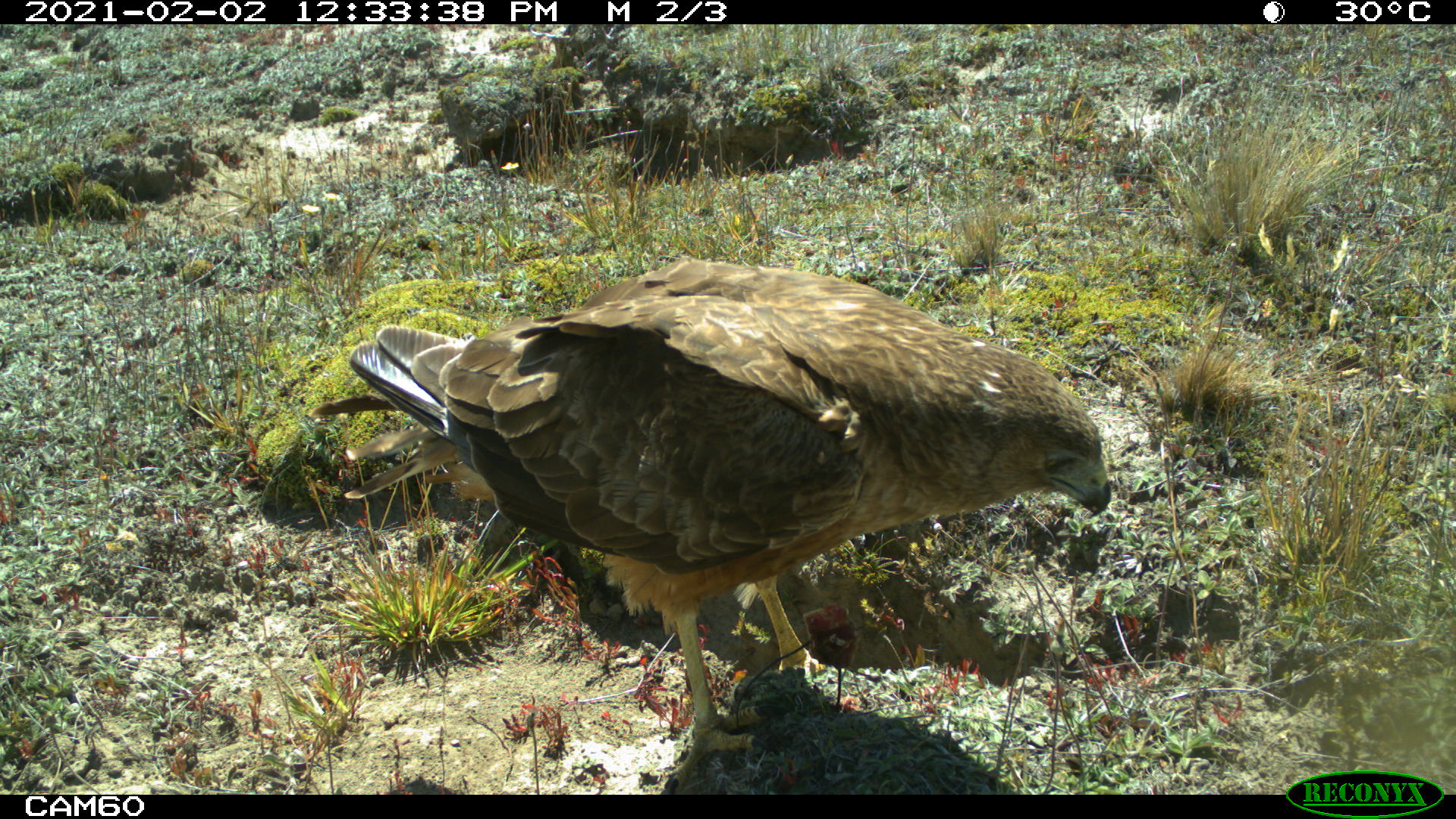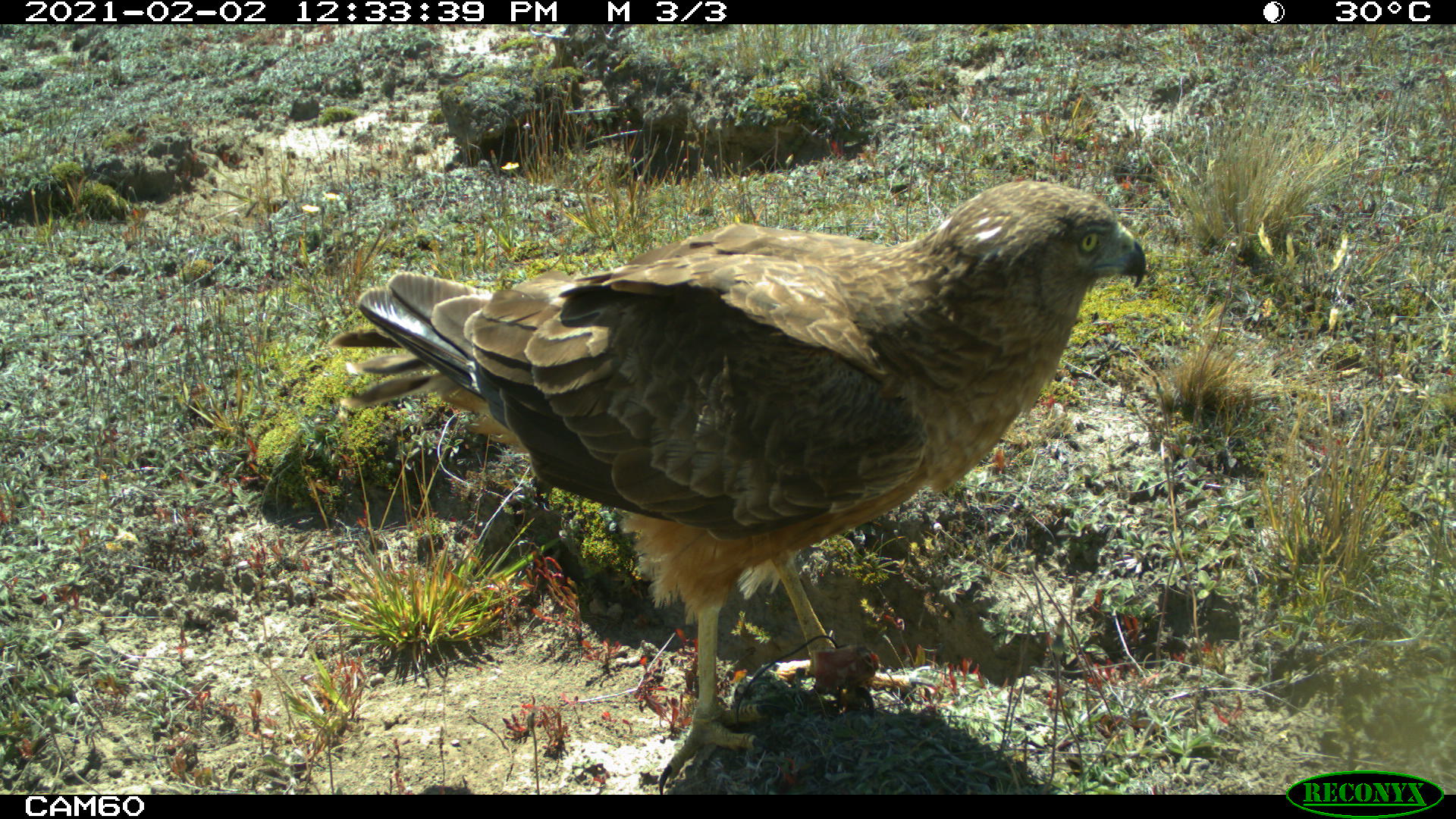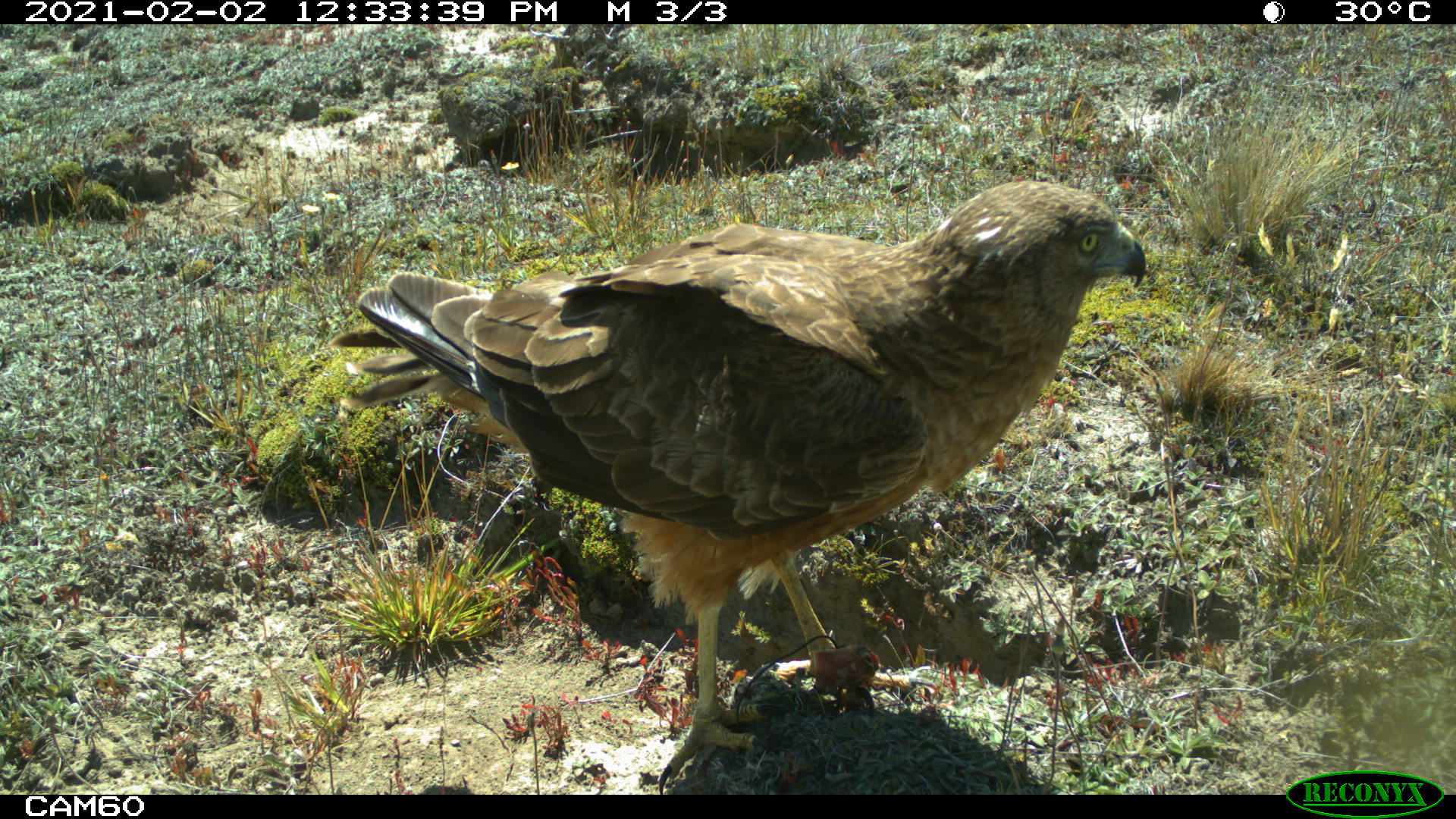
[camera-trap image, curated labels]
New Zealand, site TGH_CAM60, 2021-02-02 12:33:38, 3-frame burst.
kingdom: Animalia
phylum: Chordata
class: Aves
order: Accipitriformes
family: Accipitridae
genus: Circus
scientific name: Circus approximans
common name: swamp harrier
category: harrier